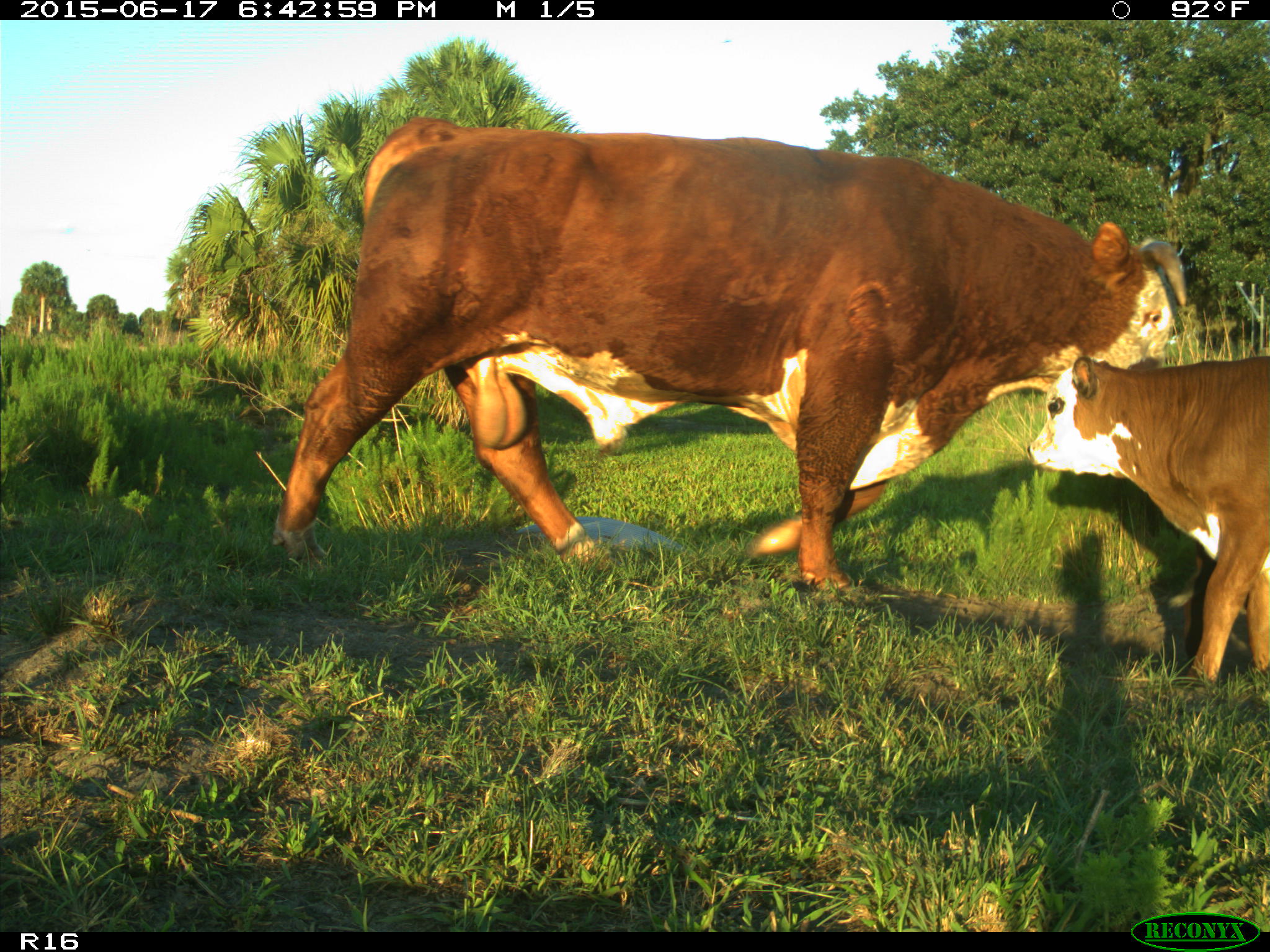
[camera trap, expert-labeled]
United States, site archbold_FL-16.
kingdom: Animalia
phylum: Chordata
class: Mammalia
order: Artiodactyla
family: Bovidae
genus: Bos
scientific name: Bos taurus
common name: domestic cow